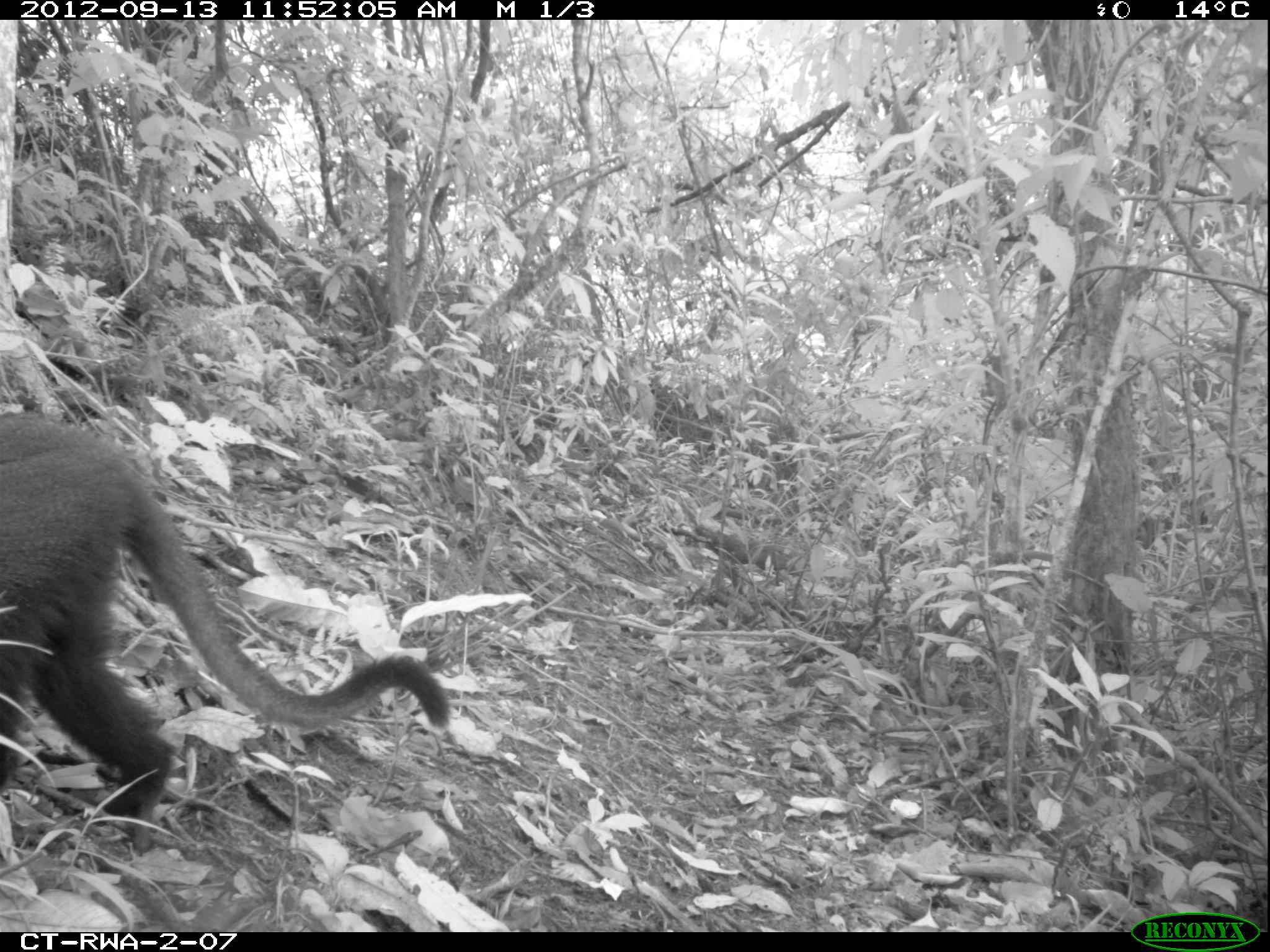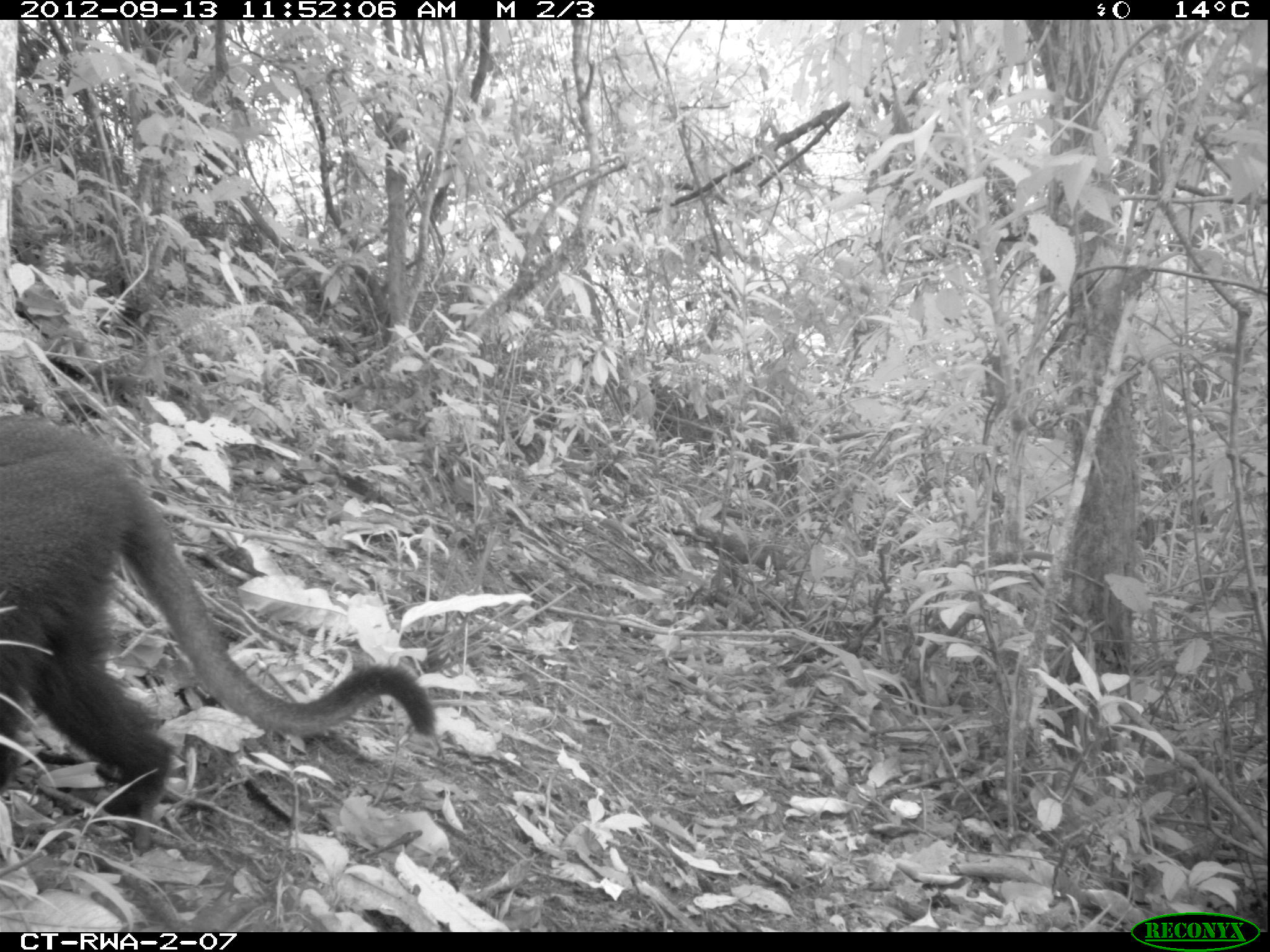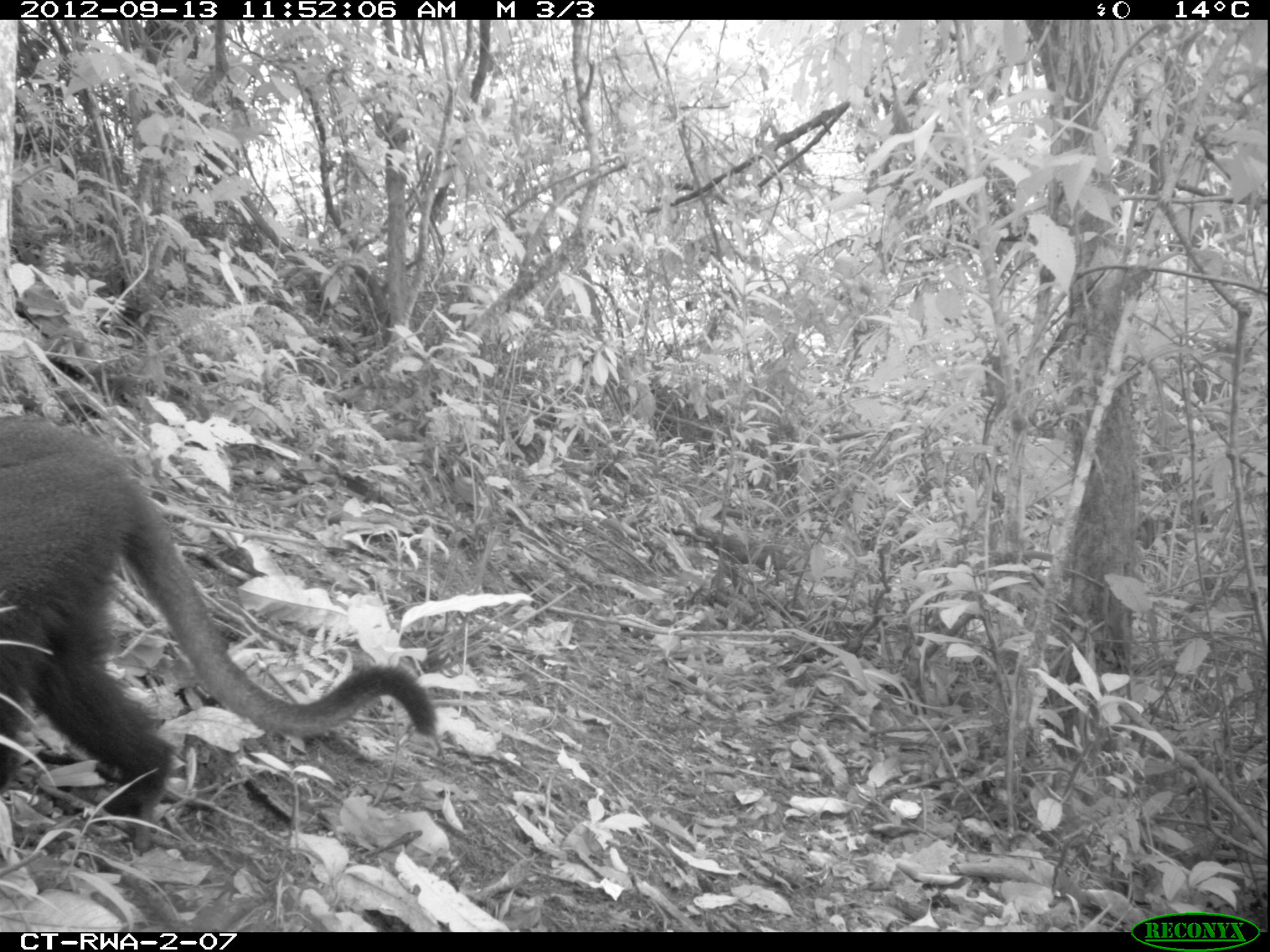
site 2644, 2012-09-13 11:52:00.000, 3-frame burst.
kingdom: Animalia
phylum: Chordata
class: Mammalia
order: Primates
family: Cercopithecidae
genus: Allochrocebus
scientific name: Allochrocebus lhoesti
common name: l'hoest's monkey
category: cercopithecus lhoesti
Cercopithecus lhoesti (l'hoest's monkey) (Allochrocebus lhoesti), count 1.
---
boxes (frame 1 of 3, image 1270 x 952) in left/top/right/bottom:
cercopithecus lhoesti: 0/412/450/855